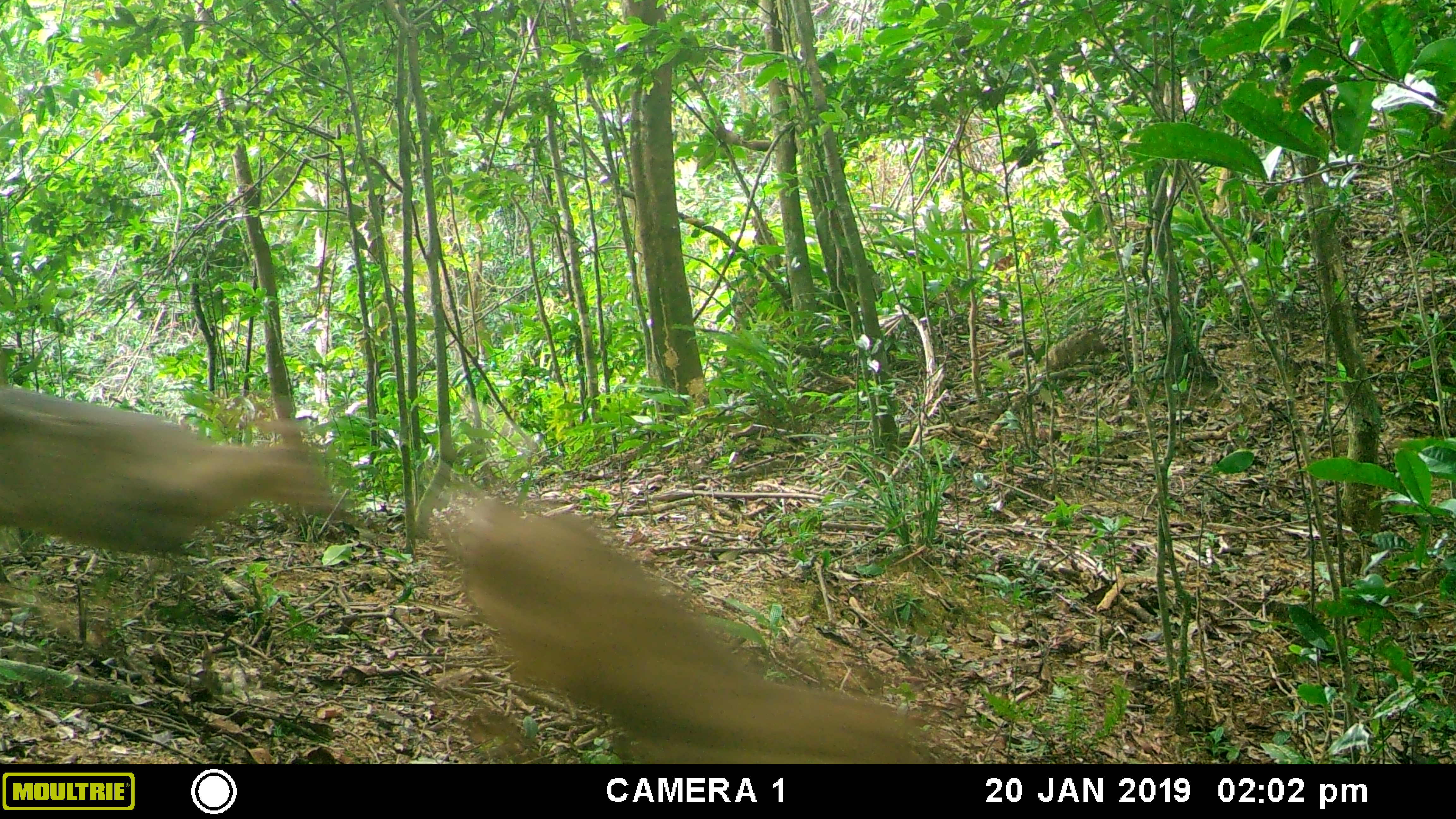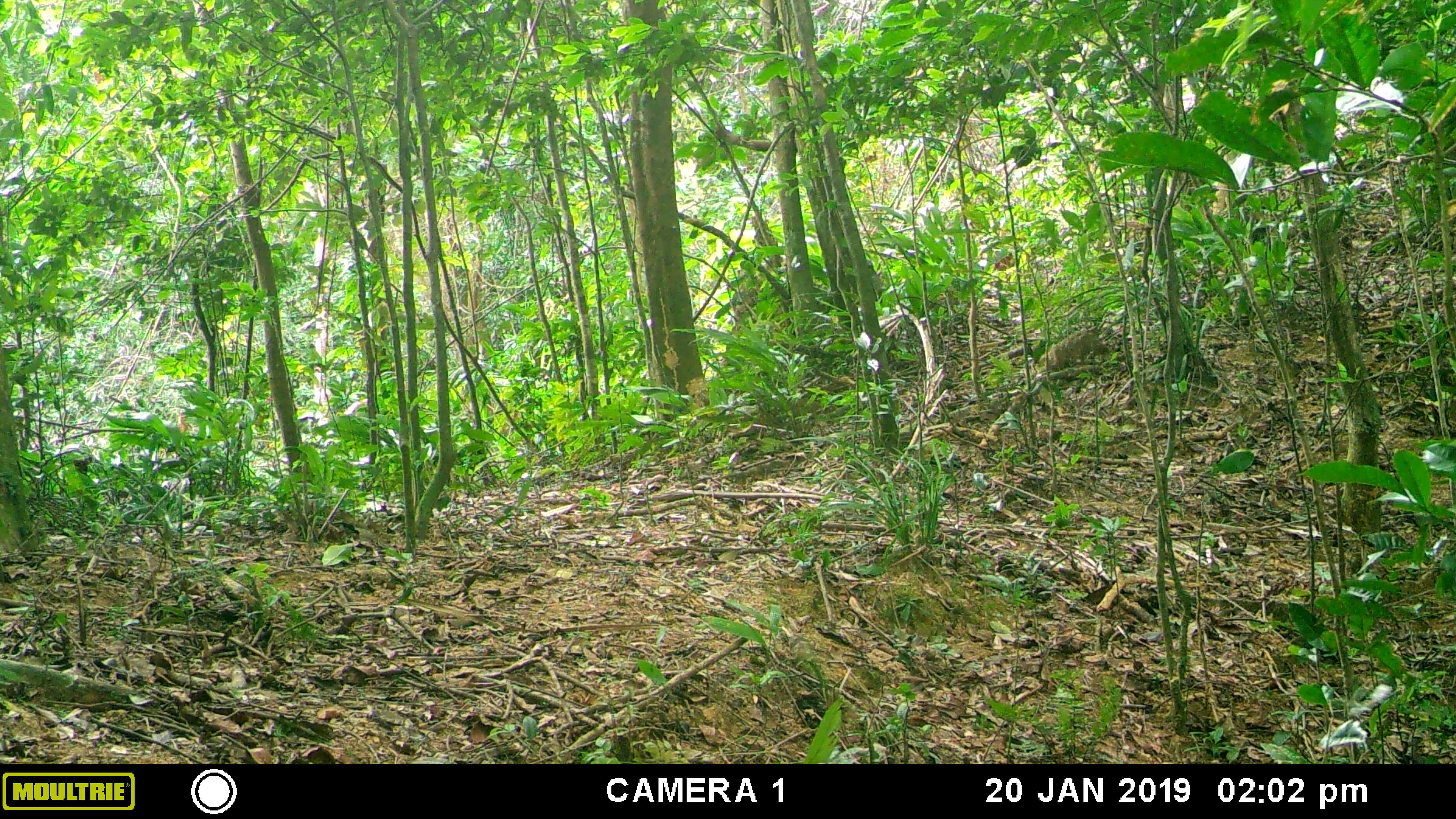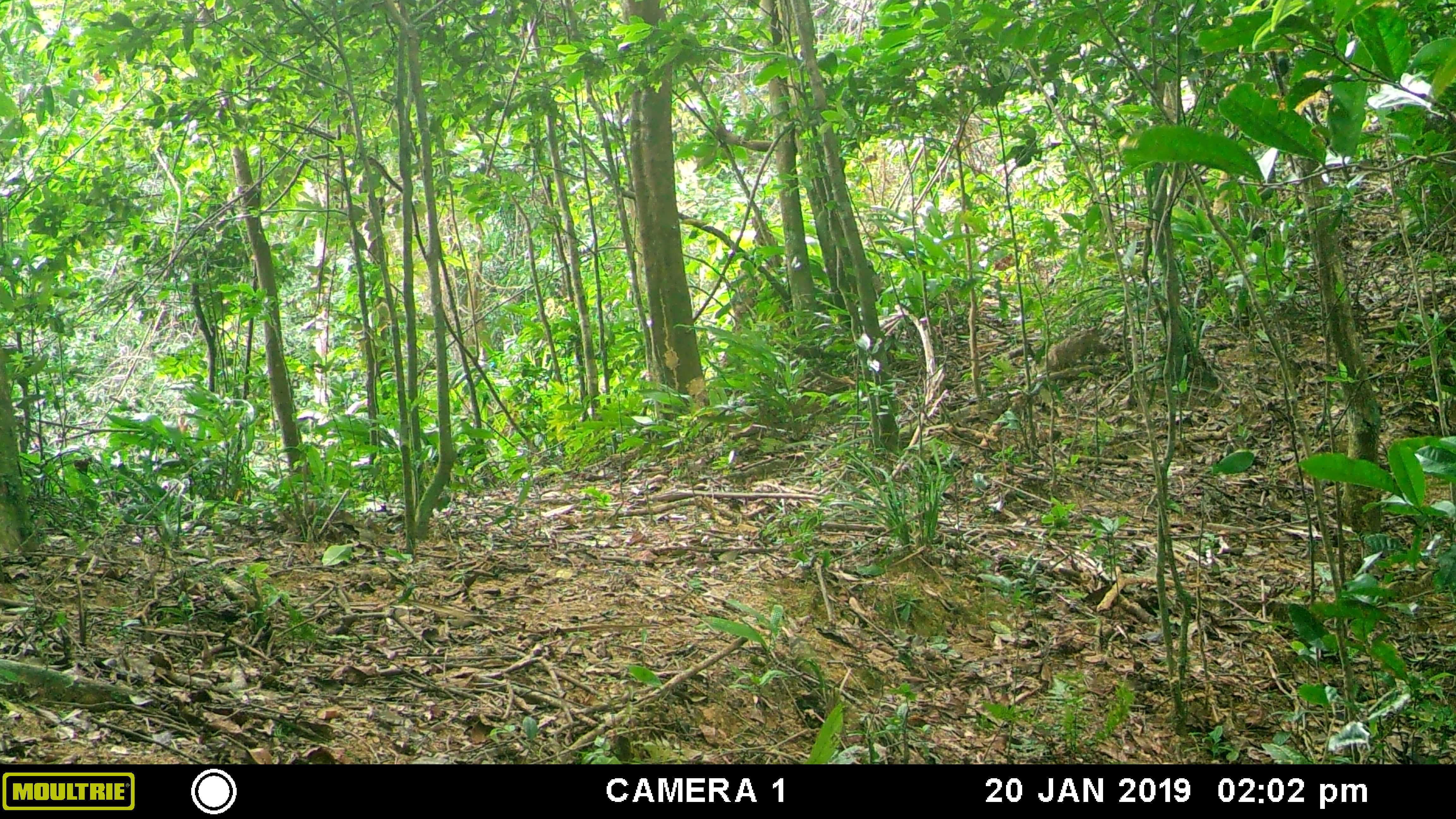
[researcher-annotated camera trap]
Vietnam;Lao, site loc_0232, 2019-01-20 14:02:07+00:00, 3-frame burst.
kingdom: Animalia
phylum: Chordata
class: Mammalia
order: Artiodactyla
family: Cervidae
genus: Muntiacus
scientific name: Muntiacus vuquangensis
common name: large-antlered muntjac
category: large antlered muntjac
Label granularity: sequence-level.